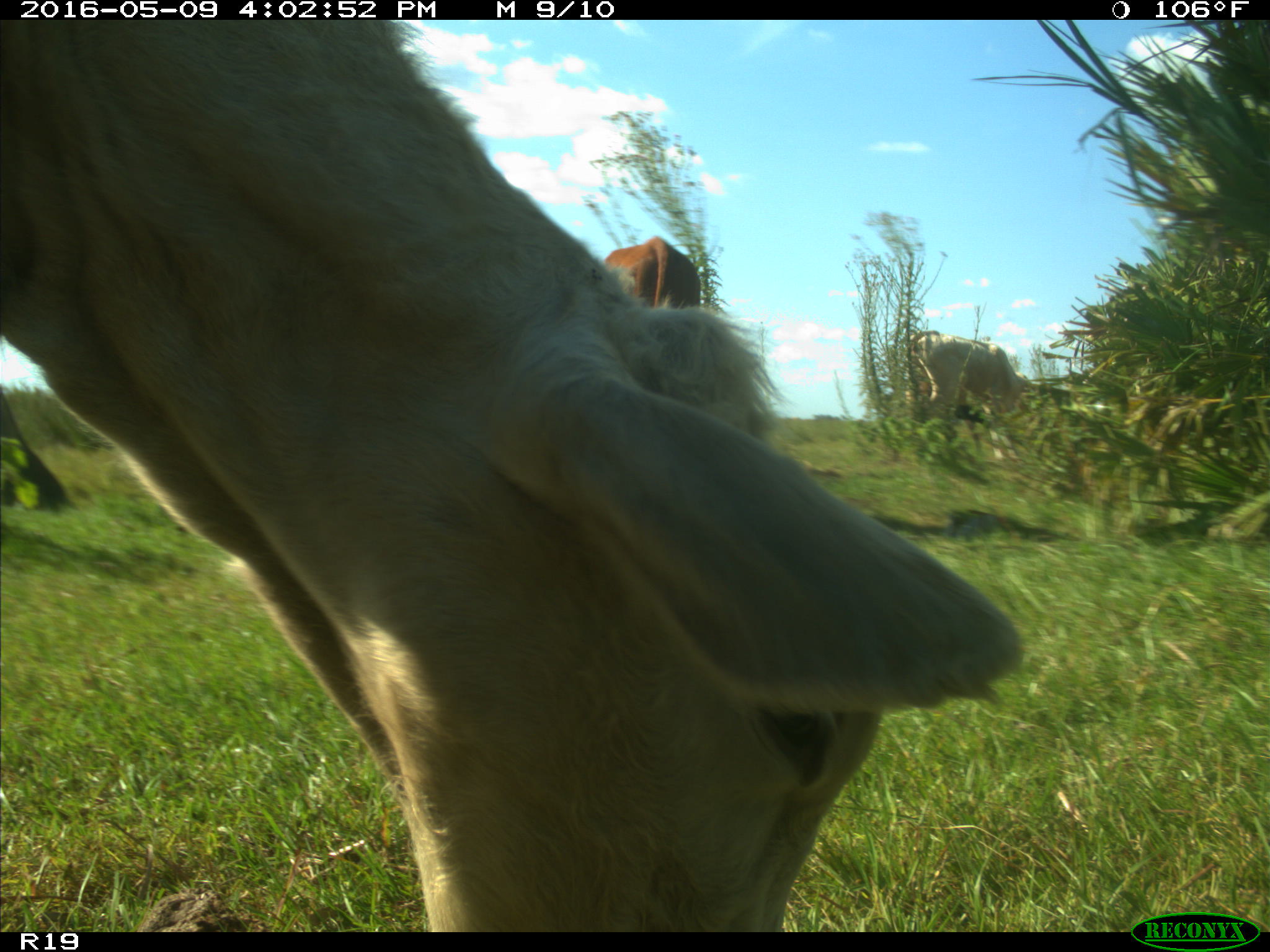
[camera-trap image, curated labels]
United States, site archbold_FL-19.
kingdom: Animalia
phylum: Chordata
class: Mammalia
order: Artiodactyla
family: Bovidae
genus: Bos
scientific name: Bos taurus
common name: domestic cow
Bos taurus (domestic cow).